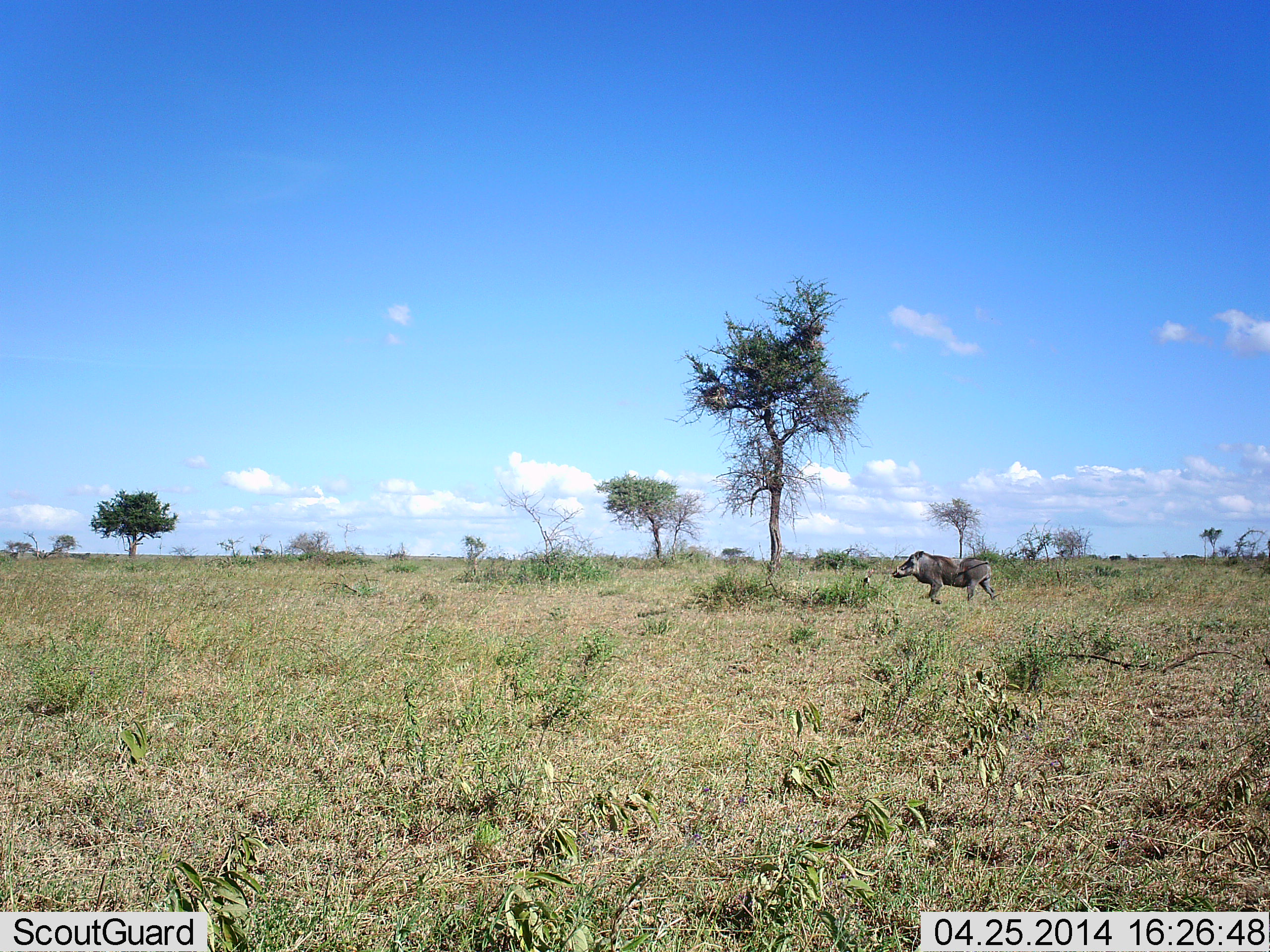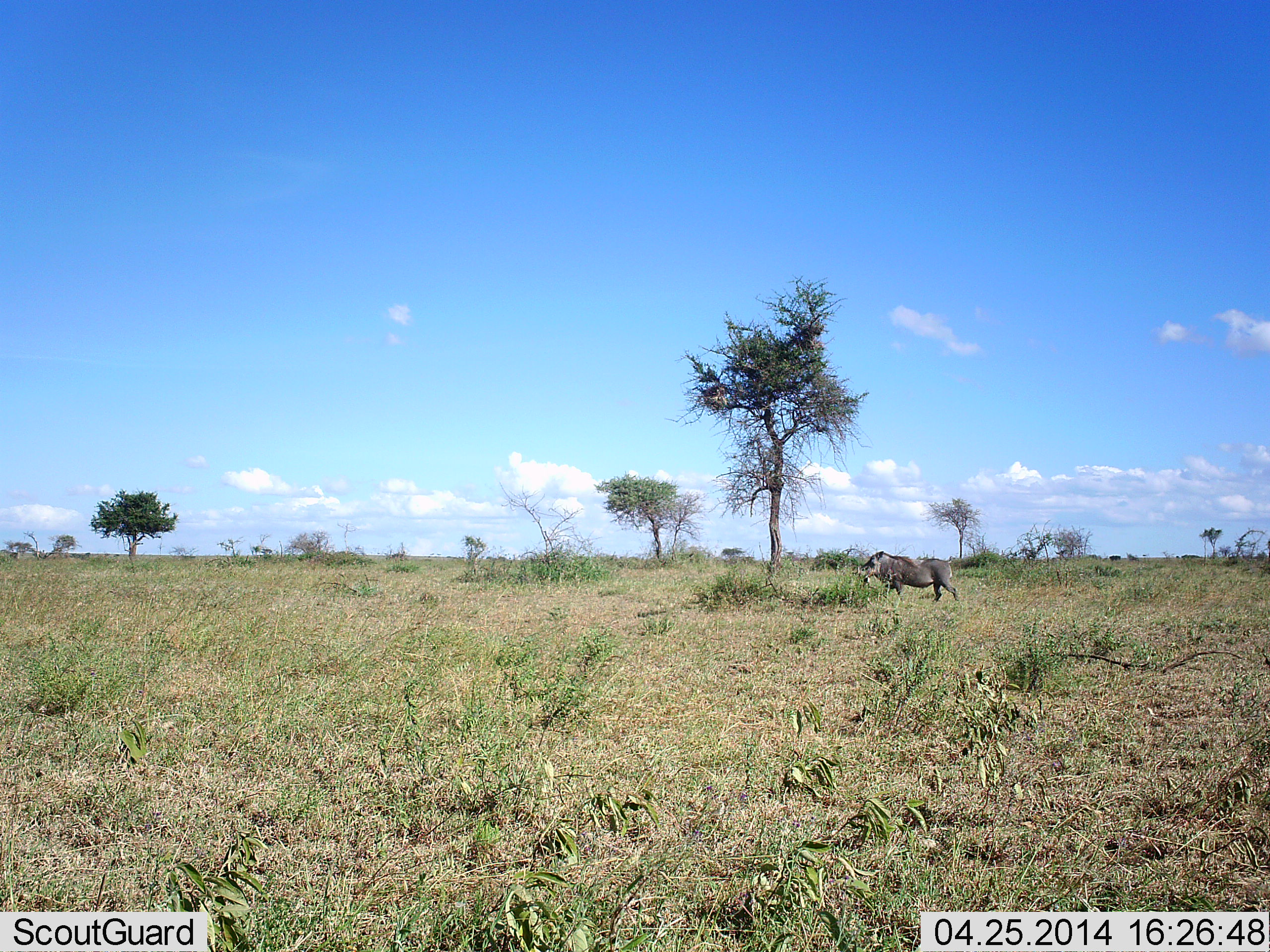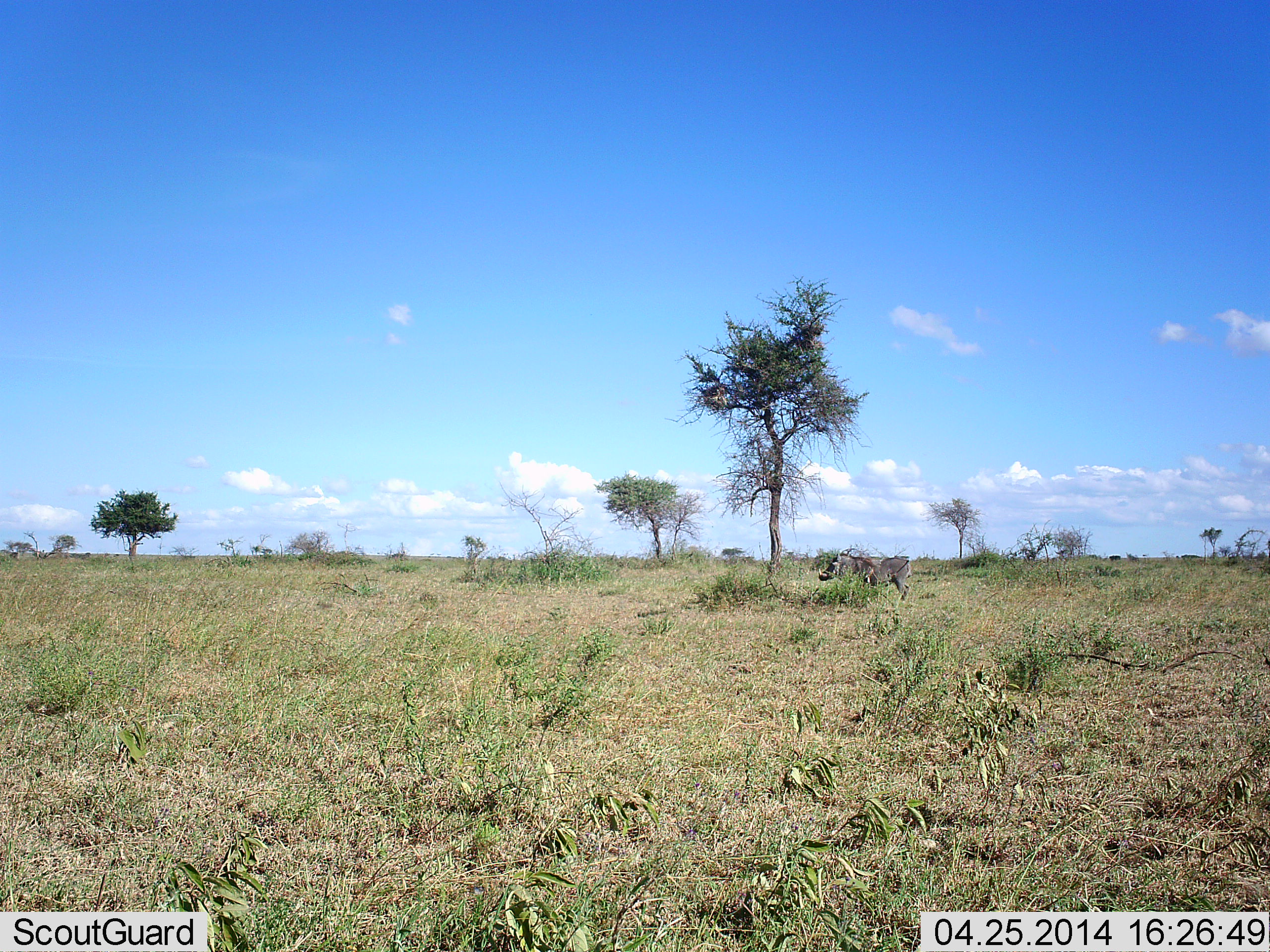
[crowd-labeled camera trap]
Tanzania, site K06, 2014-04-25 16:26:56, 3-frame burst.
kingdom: Animalia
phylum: Chordata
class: Mammalia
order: Artiodactyla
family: Suidae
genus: Phacochoerus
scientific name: Phacochoerus africanus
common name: warthog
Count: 1.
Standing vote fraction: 30%.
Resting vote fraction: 0%.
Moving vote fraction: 80%.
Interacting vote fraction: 0%.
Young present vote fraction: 0%.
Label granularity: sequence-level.